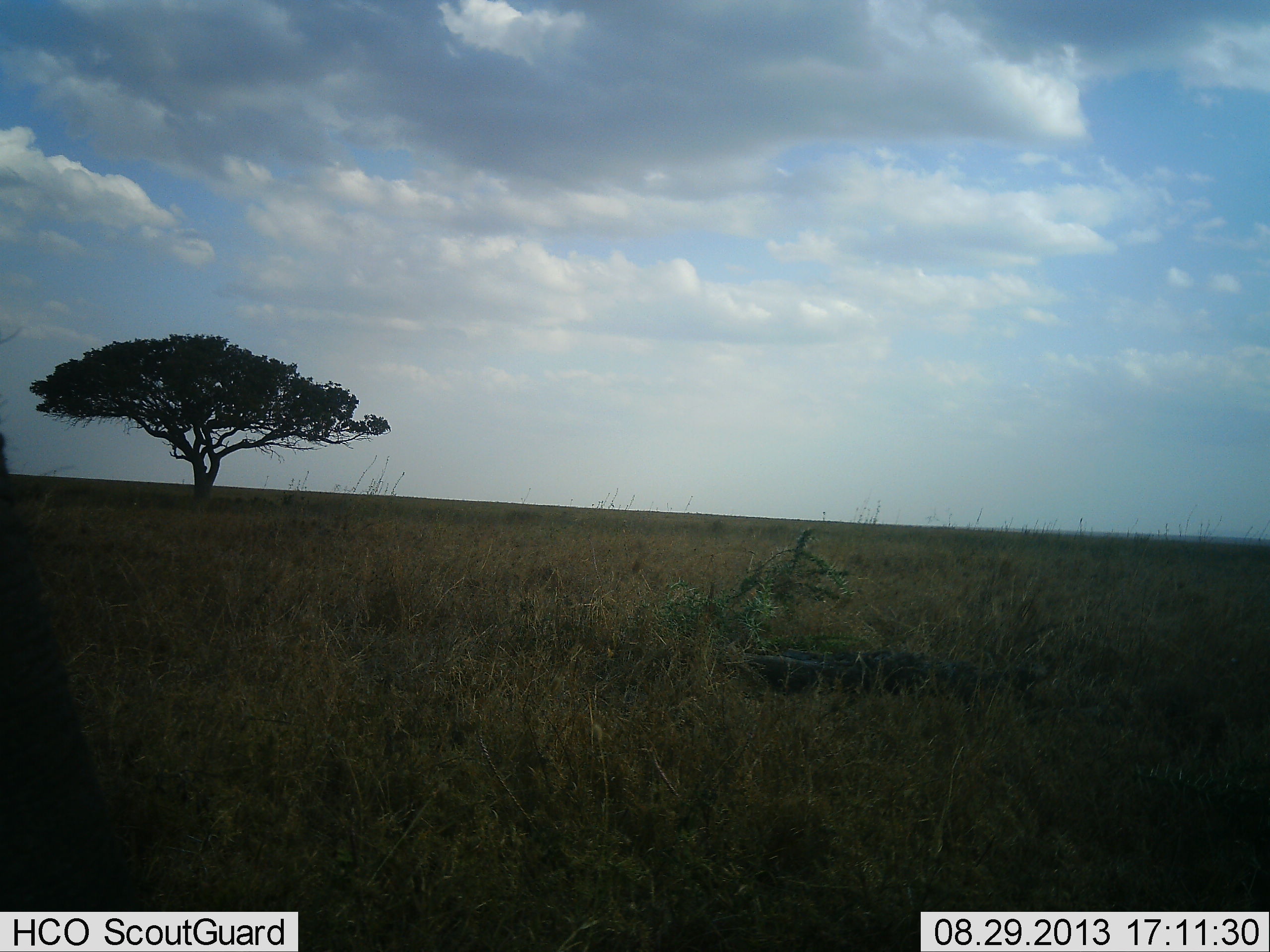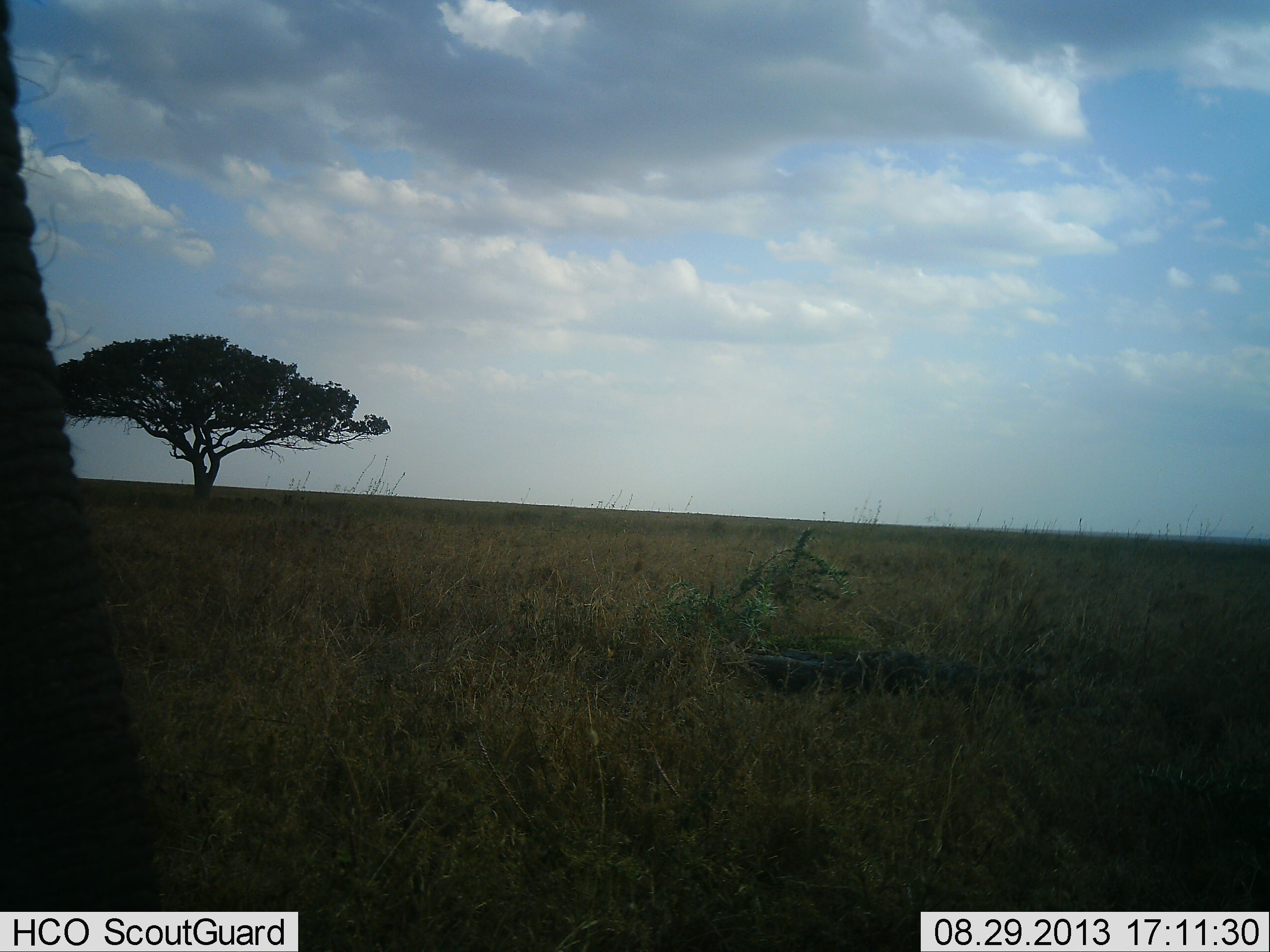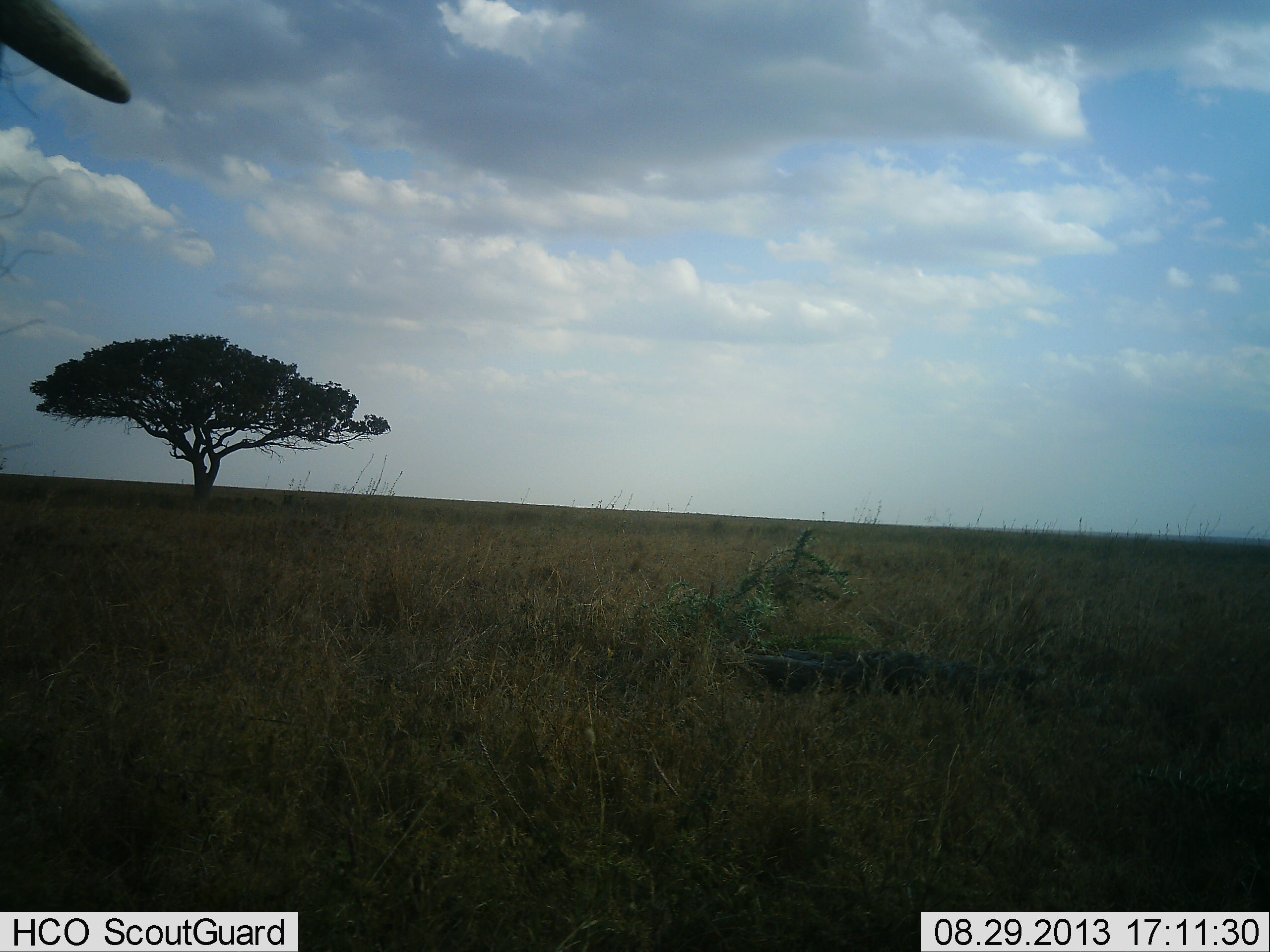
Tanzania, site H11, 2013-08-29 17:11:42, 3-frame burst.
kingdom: Animalia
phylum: Chordata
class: Mammalia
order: Proboscidea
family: Elephantidae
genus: Loxodonta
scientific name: Loxodonta africana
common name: african bush elephant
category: elephant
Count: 1.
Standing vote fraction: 52%.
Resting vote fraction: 0%.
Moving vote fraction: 45%.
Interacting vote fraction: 0%.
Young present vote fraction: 0%.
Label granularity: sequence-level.